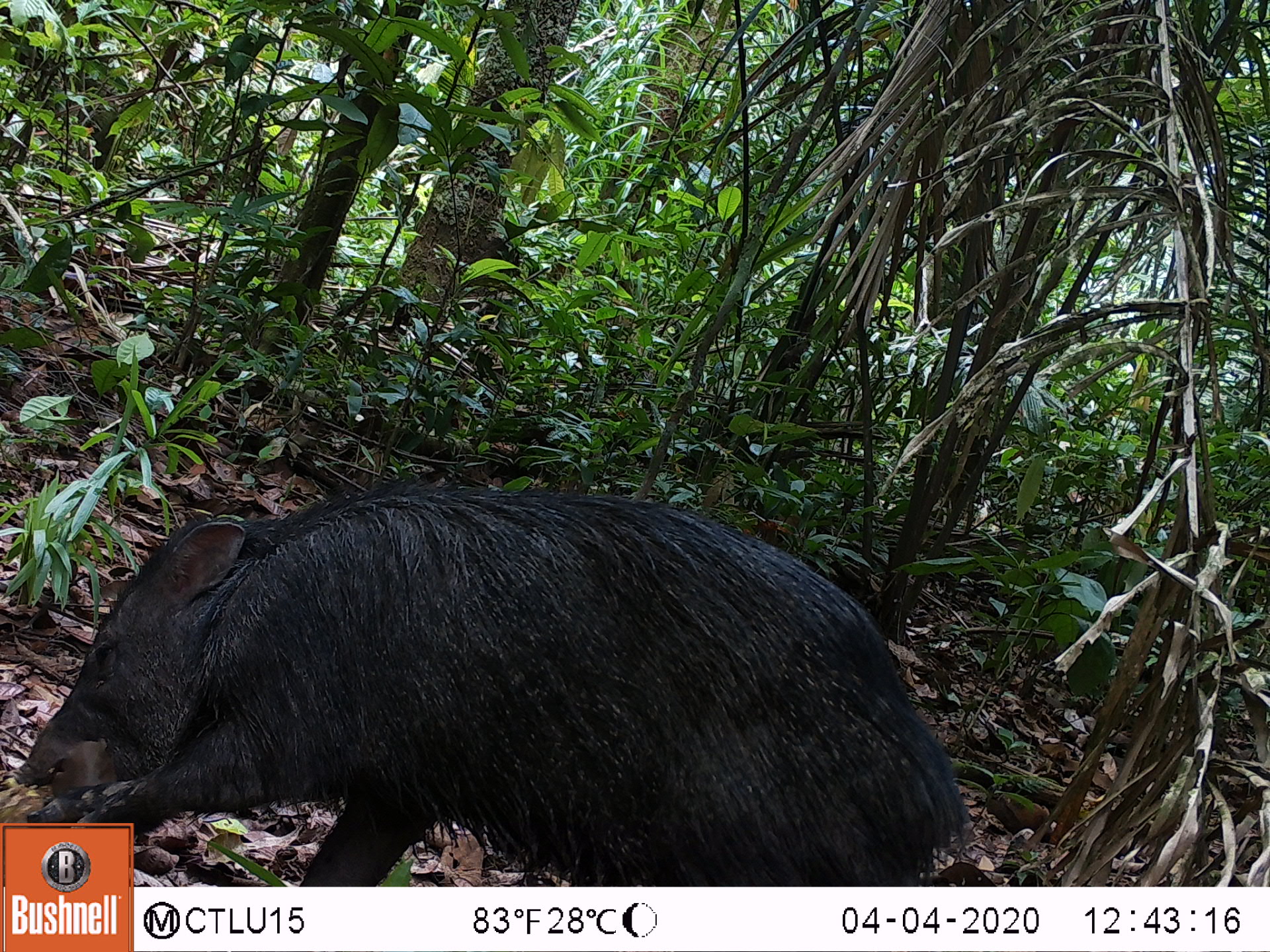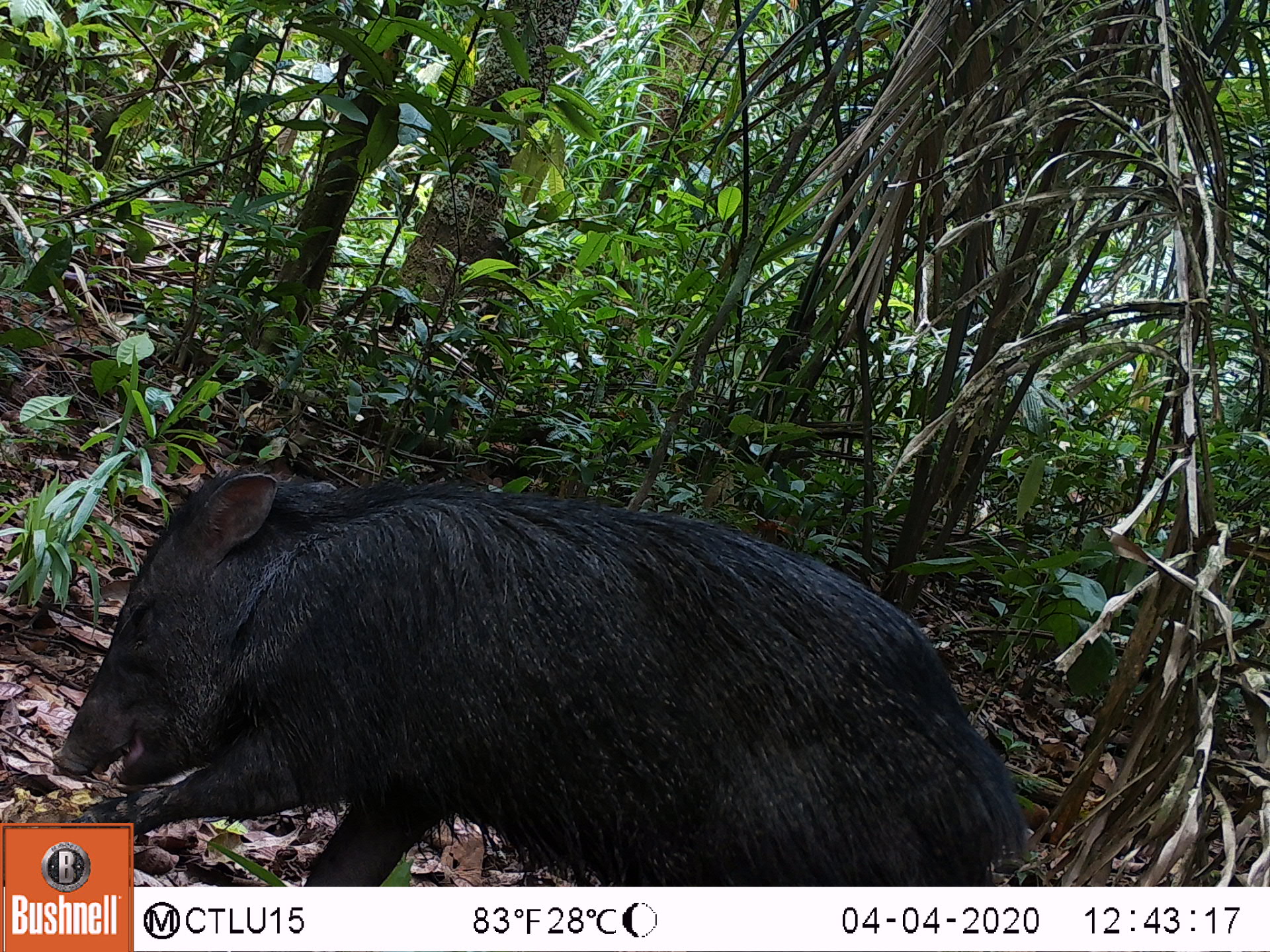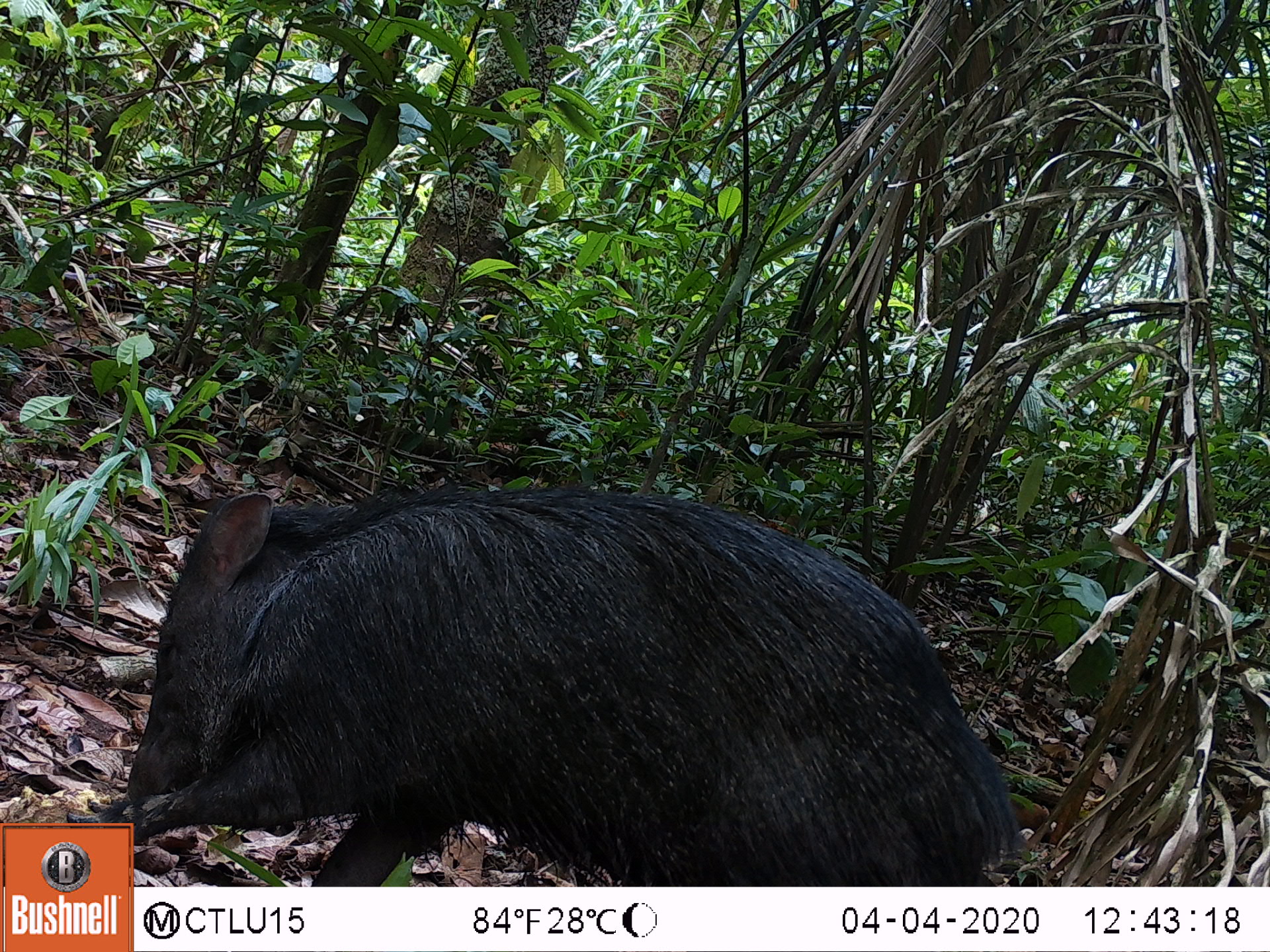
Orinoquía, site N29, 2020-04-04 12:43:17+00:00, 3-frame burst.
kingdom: Animalia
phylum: Chordata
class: Mammalia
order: Artiodactyla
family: Tayassuidae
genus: Pecari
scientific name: Pecari tajacu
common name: collared peccary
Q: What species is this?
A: Collared peccary (Pecari tajacu).